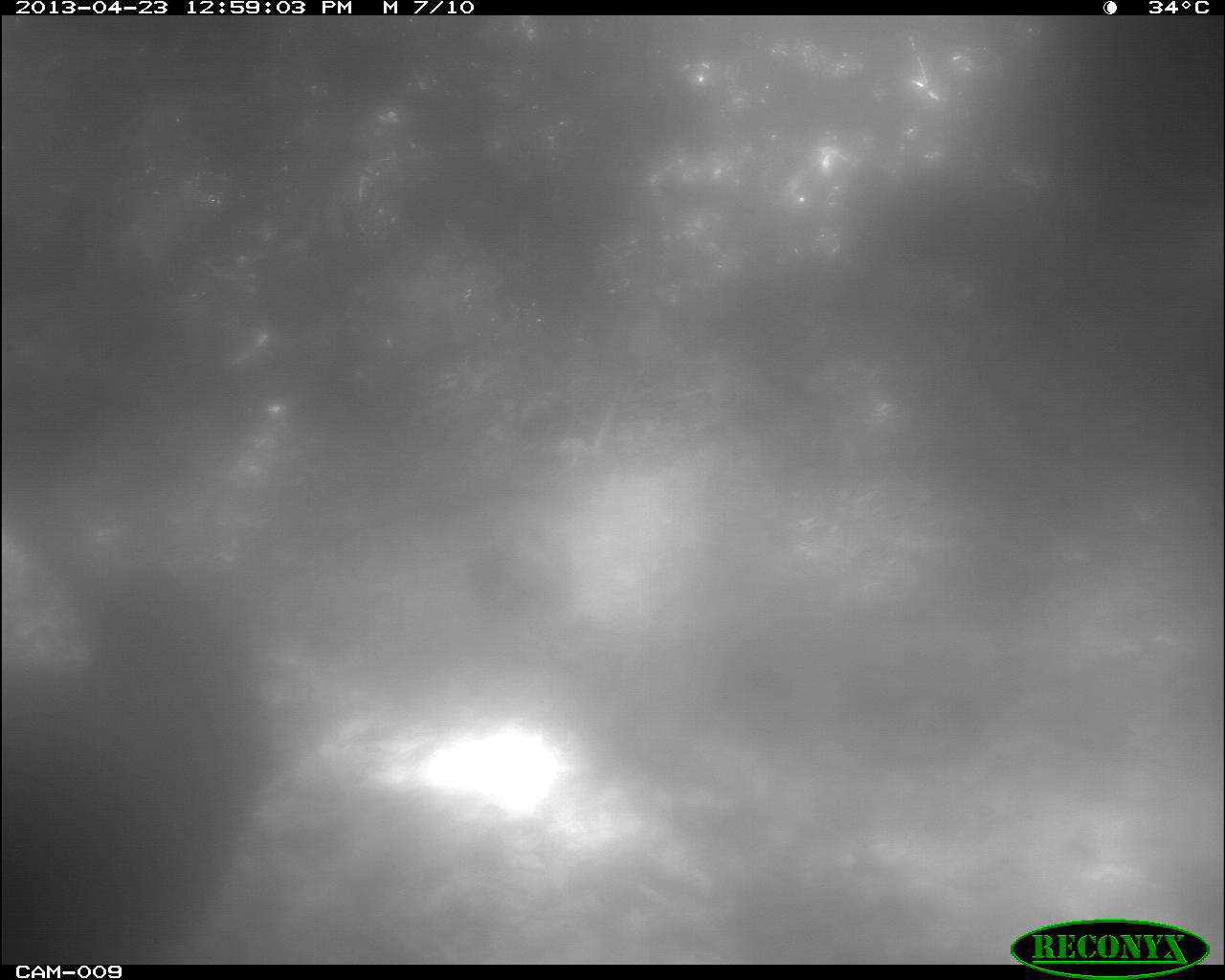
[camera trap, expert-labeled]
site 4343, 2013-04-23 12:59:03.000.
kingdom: Animalia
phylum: Chordata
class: Aves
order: Galliformes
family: Phasianidae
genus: Meleagris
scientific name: Meleagris ocellata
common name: ocellated turkey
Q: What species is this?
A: Meleagris ocellata (ocellated turkey).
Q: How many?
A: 2.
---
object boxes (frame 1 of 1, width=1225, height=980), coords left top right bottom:
meleagris ocellata: 1 533 273 965